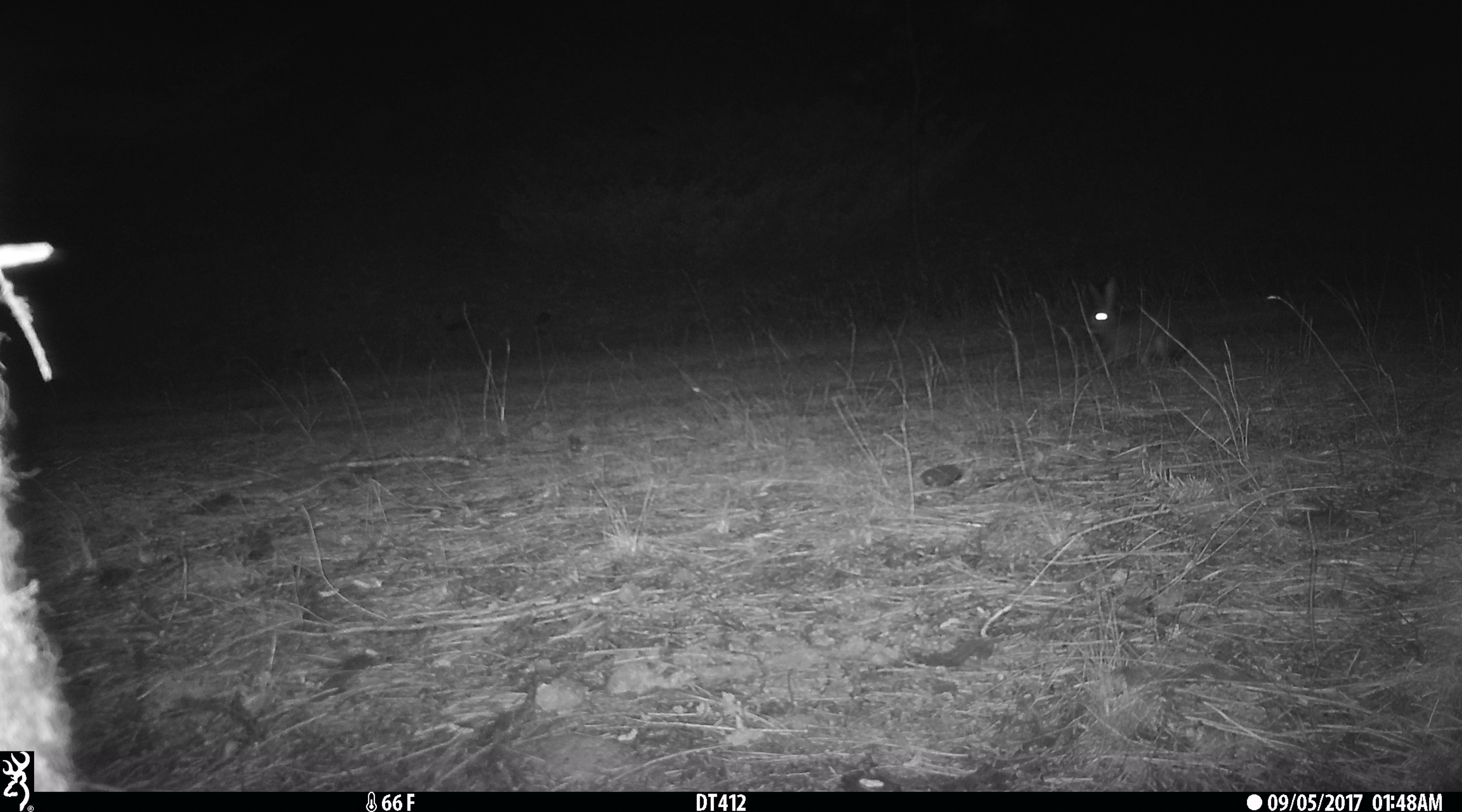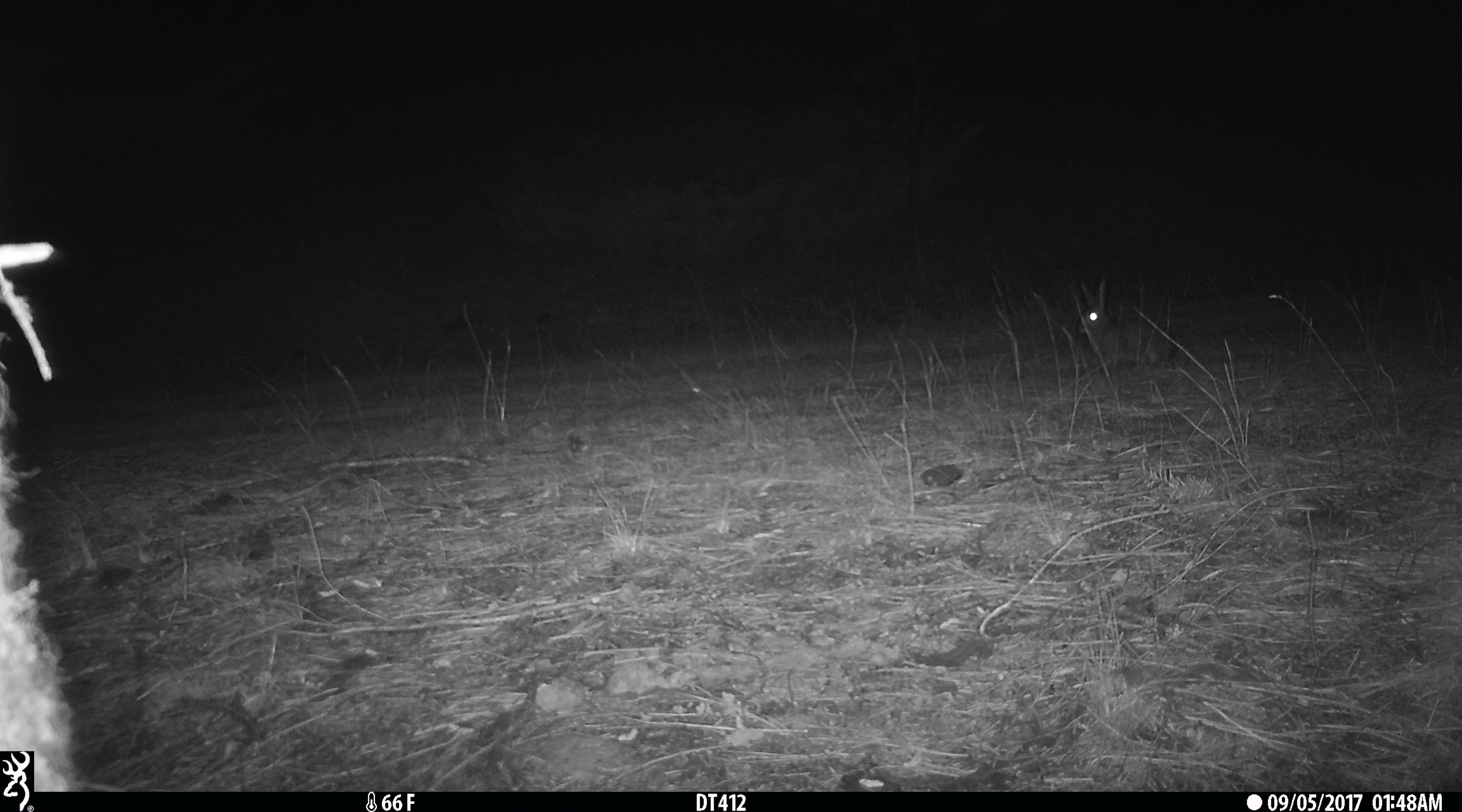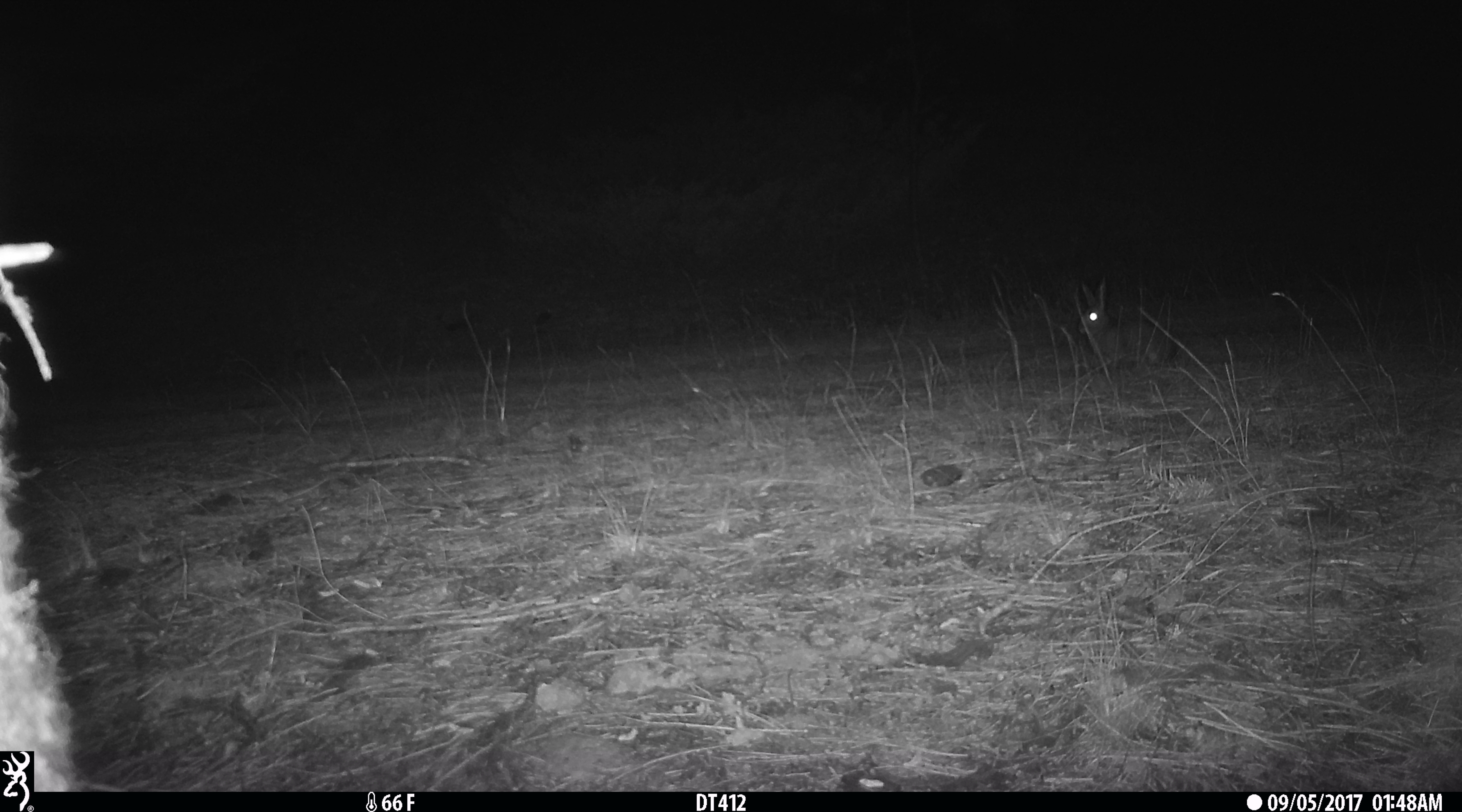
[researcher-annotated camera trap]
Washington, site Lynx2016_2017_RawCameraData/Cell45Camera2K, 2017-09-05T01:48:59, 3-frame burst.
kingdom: Animalia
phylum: Chordata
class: Mammalia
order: Lagomorpha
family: Leporidae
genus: Lepus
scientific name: Lepus americanus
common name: snowshoe hare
Lepus americanus (snowshoe hare). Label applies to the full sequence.